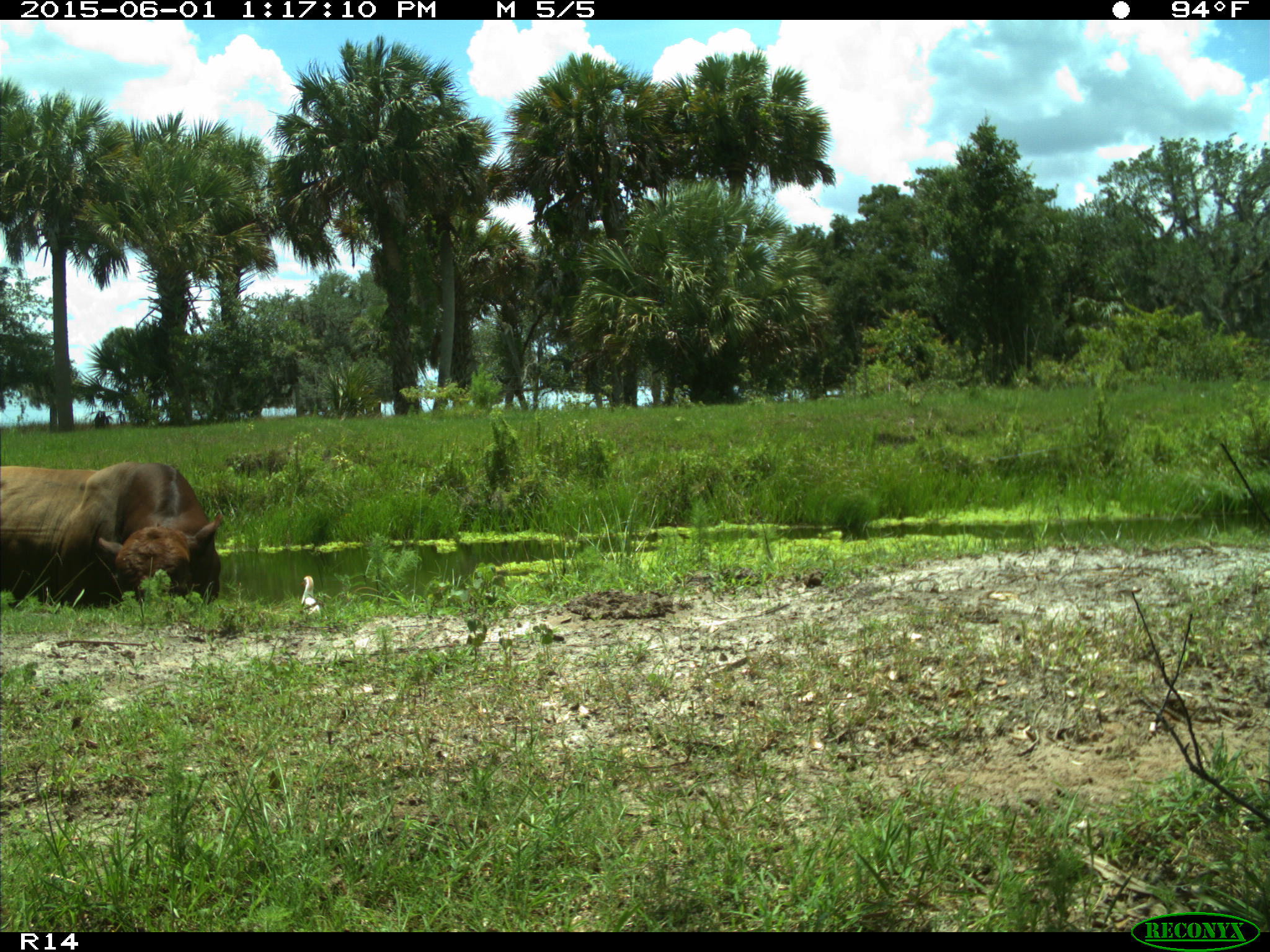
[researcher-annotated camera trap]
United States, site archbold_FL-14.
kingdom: Animalia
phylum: Chordata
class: Mammalia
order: Artiodactyla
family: Bovidae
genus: Bos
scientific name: Bos taurus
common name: domestic cow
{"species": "Bos taurus (domestic cow)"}